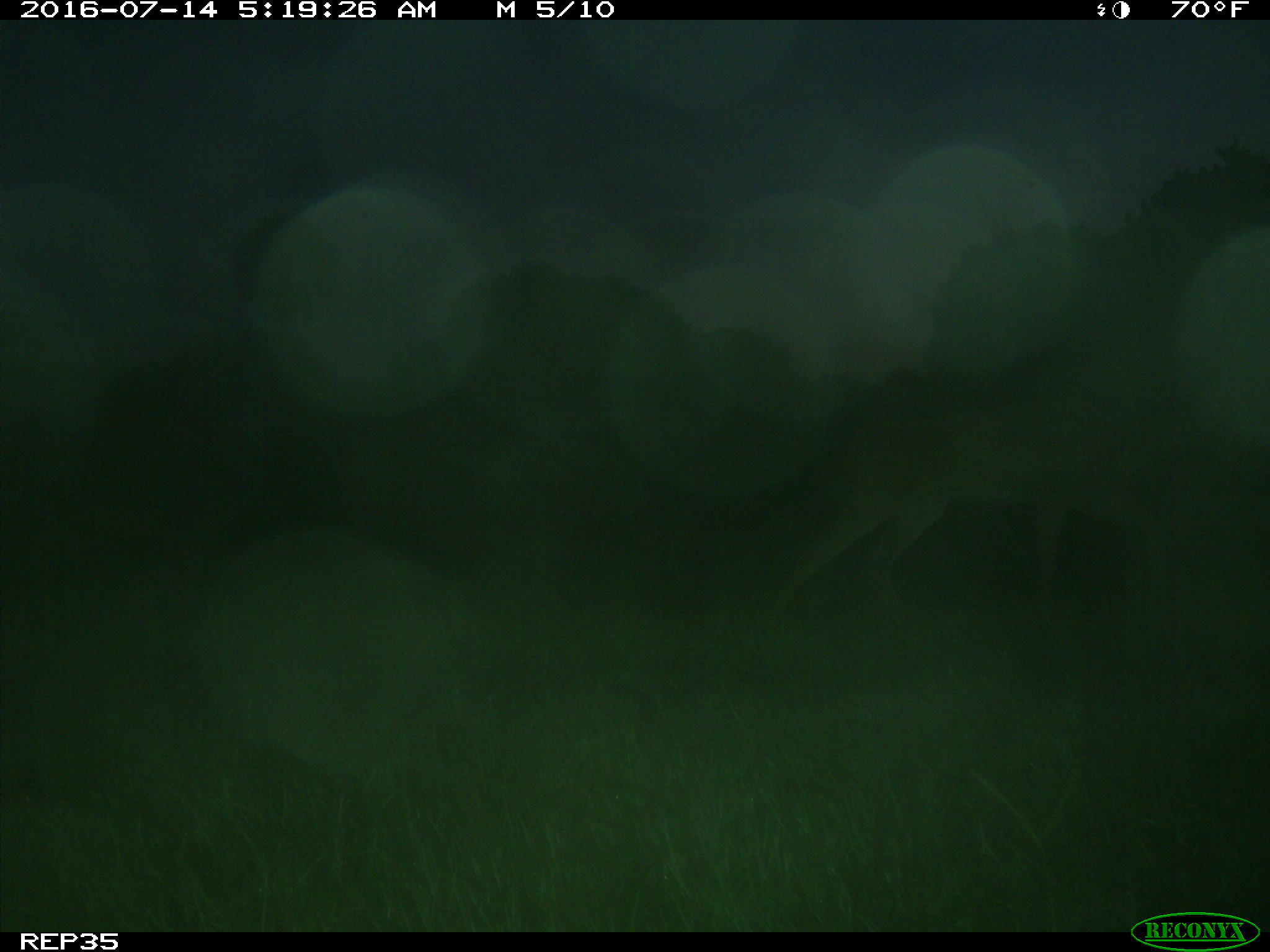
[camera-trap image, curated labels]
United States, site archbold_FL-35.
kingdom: Animalia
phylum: Chordata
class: Mammalia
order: Artiodactyla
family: Cervidae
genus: Odocoileus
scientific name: Odocoileus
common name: deer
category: unidentified deer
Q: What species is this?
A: Unidentified deer (deer) (Odocoileus).